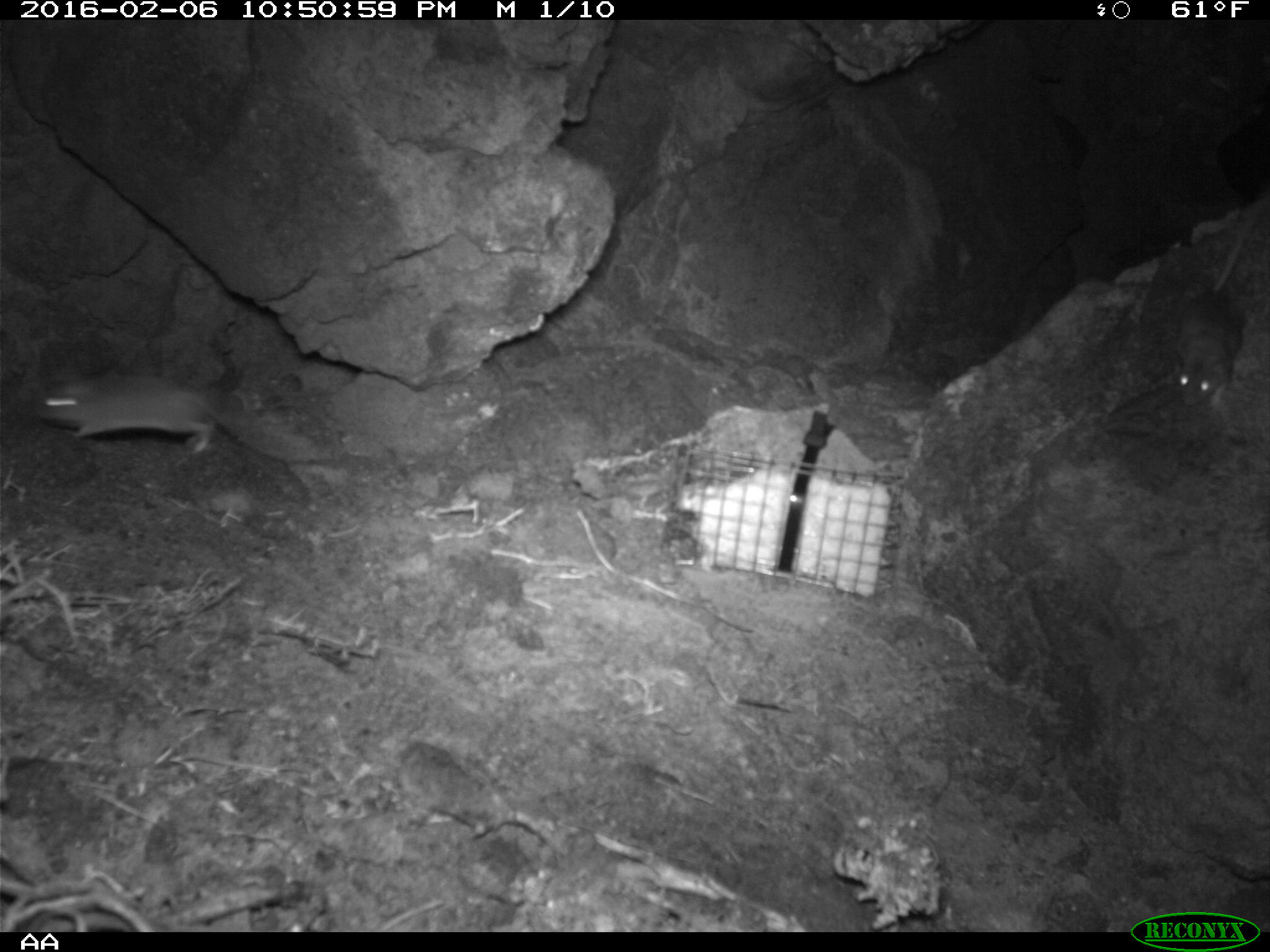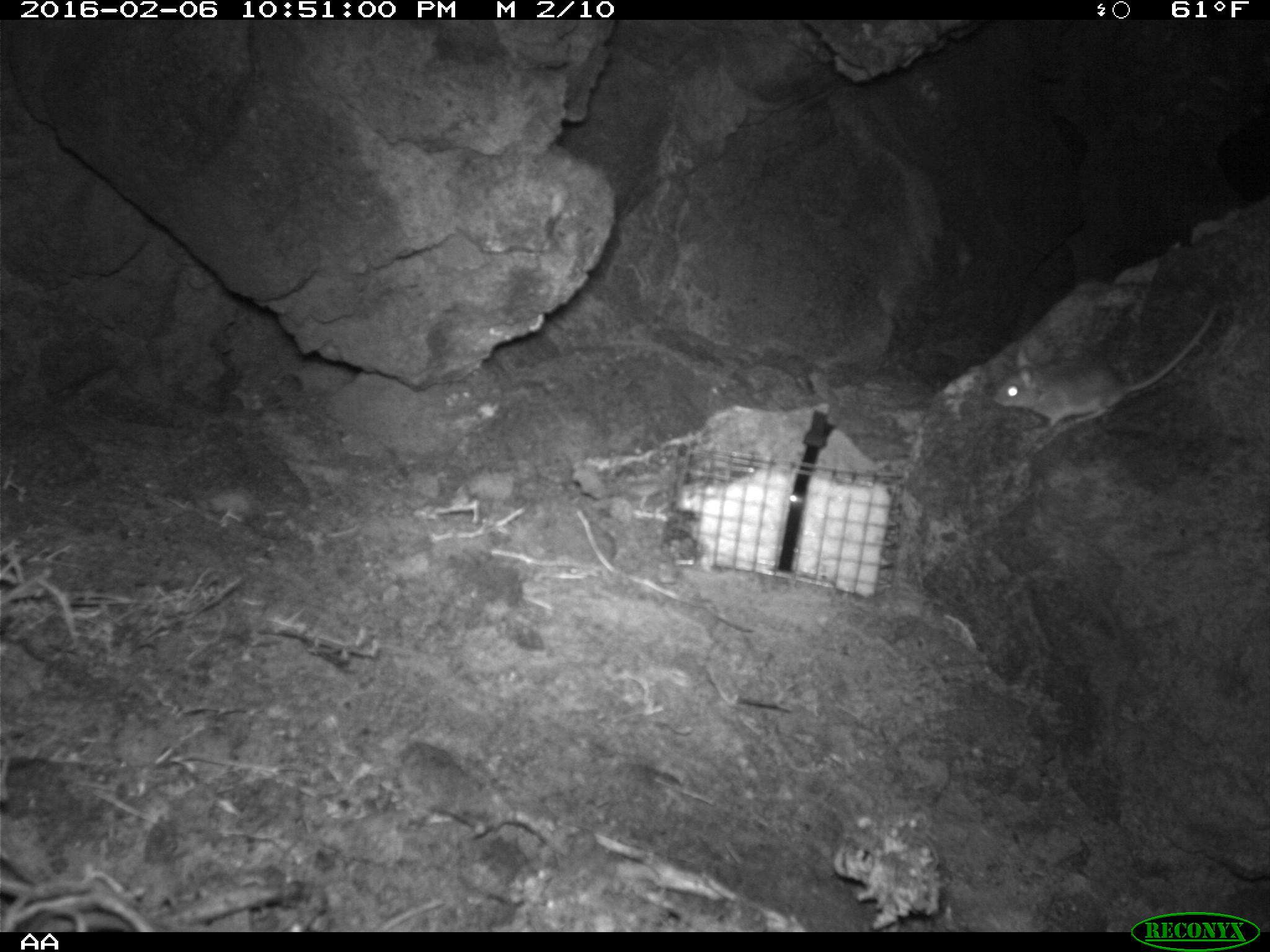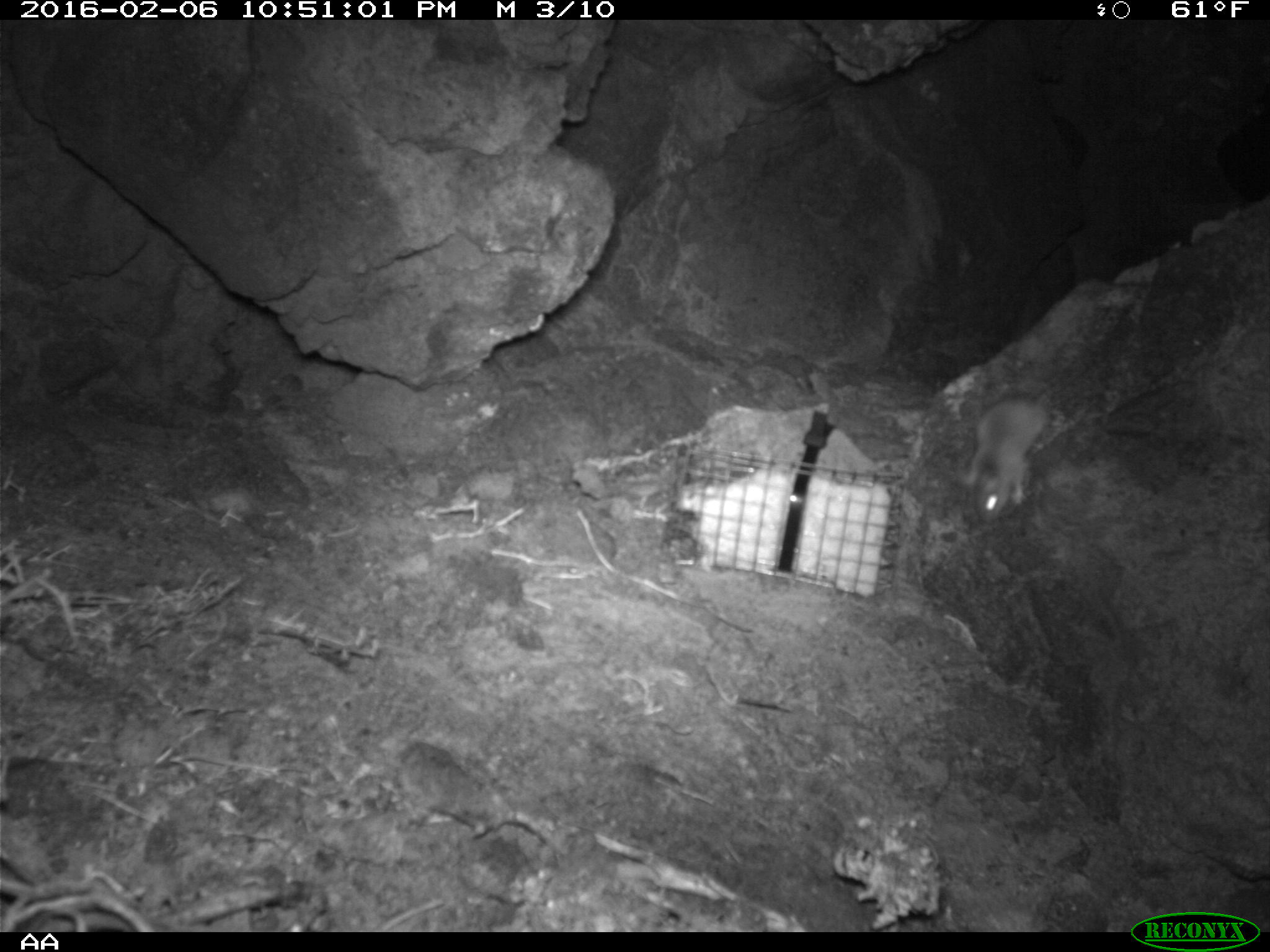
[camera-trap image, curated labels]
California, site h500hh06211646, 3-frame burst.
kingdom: Animalia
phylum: Chordata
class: Mammalia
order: Rodentia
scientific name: Rodentia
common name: rodent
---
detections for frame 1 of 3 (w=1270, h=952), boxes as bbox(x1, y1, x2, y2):
rodent: bbox(35, 369, 318, 463); bbox(1175, 201, 1269, 409)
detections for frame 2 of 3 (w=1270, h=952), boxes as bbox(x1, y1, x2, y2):
rodent: bbox(990, 303, 1222, 436)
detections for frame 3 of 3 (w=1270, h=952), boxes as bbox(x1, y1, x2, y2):
rodent: bbox(955, 355, 1097, 525)